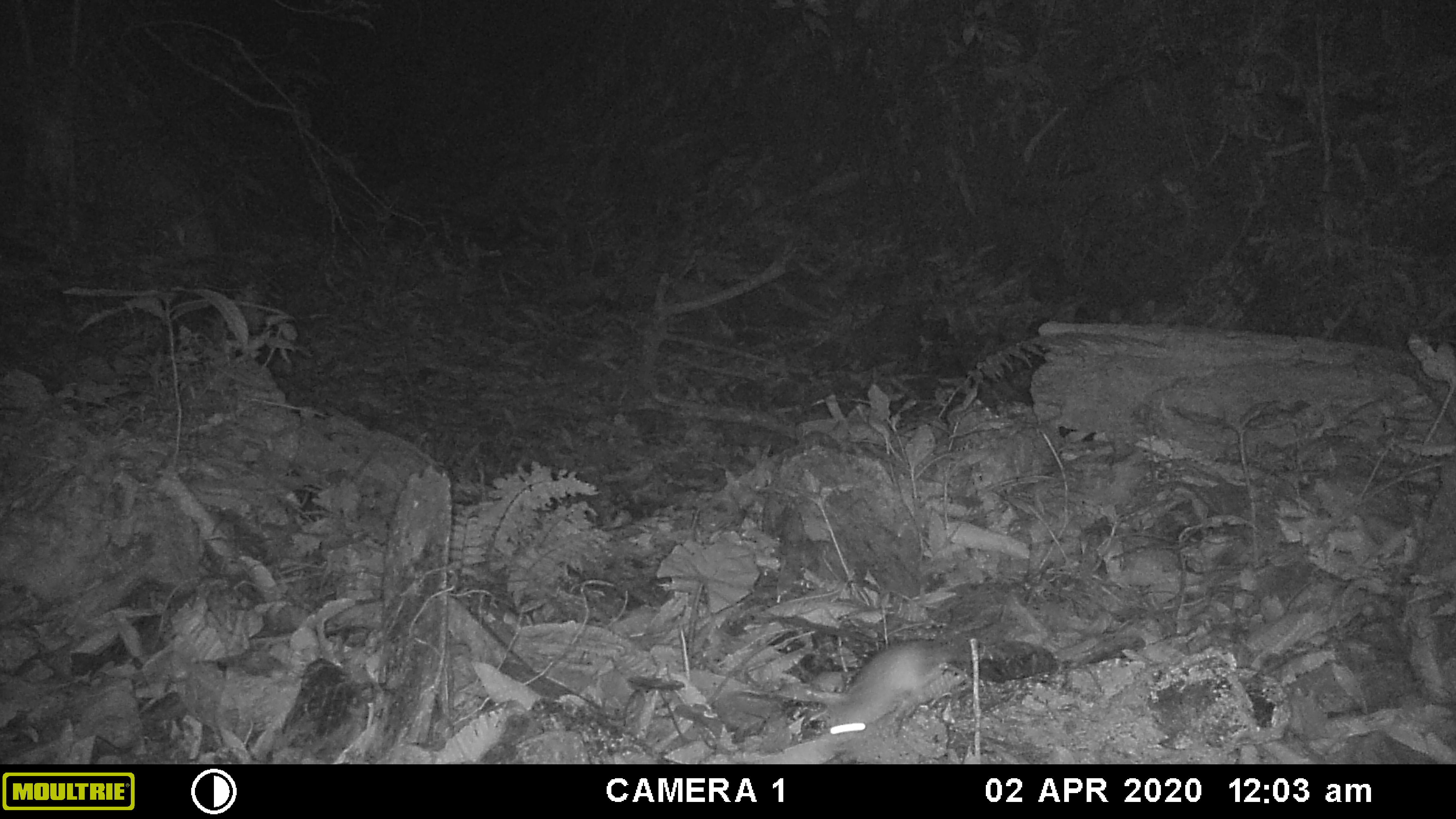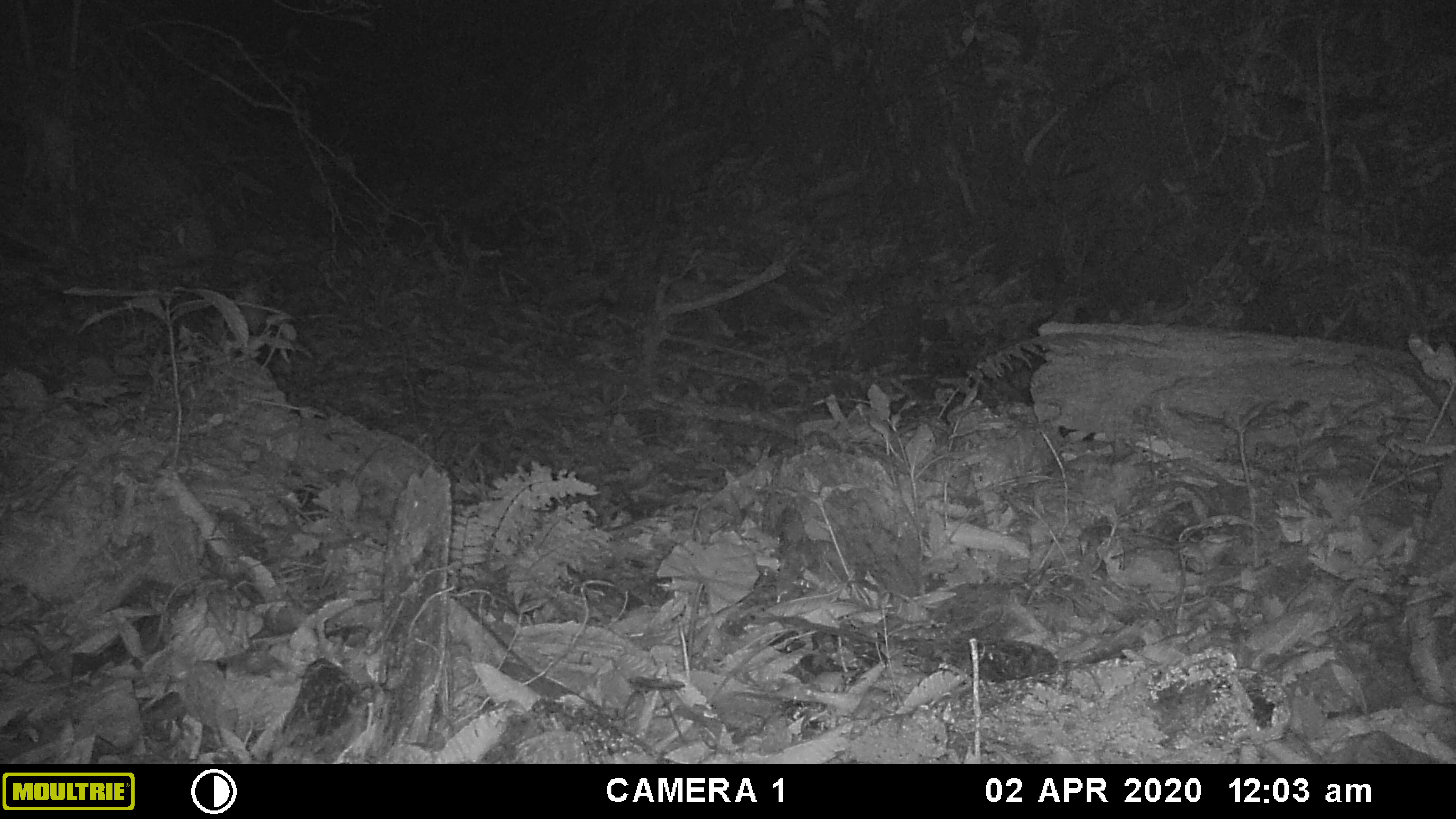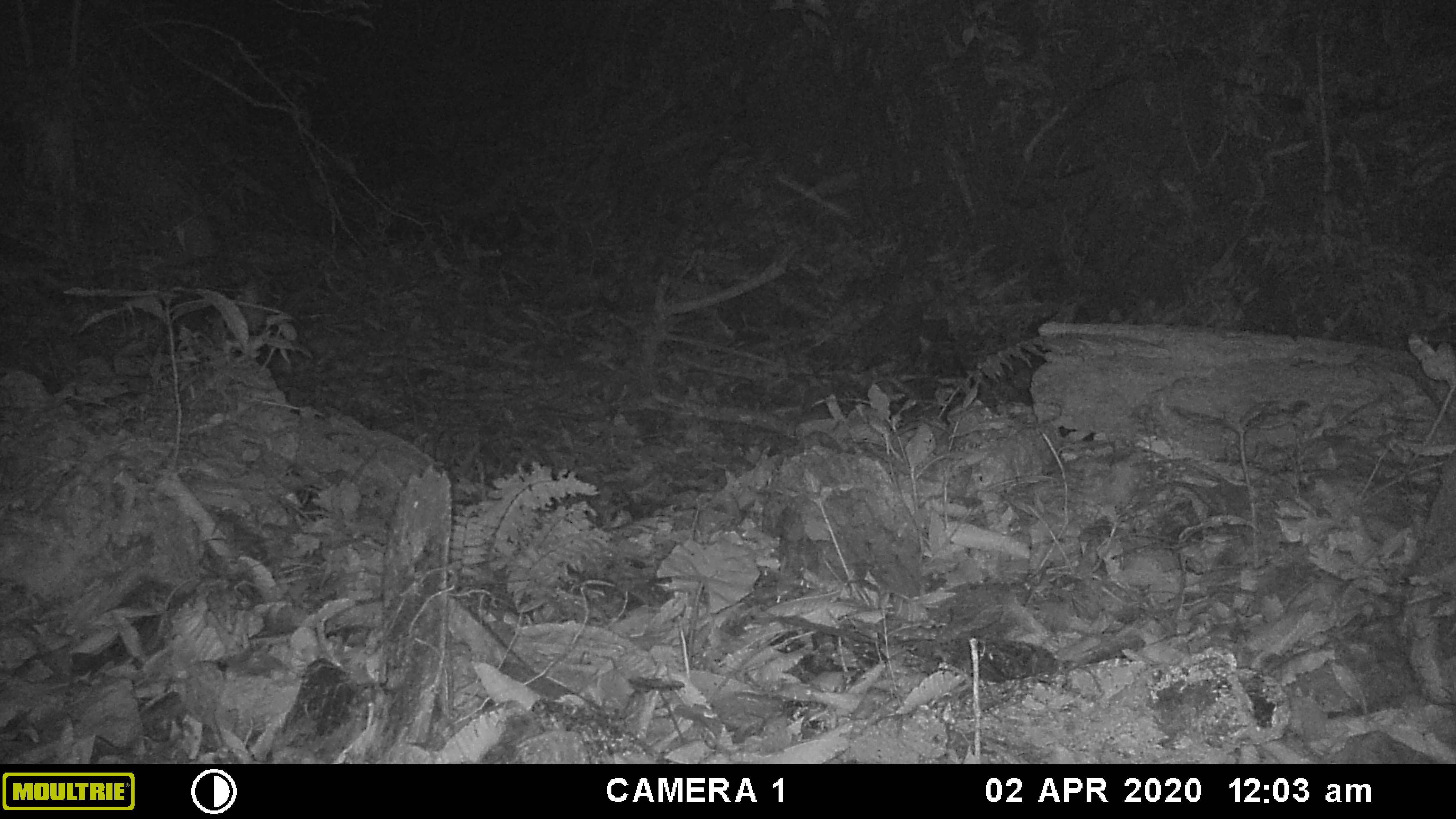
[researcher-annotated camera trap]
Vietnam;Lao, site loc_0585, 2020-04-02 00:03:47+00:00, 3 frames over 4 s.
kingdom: Animalia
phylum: Chordata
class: Mammalia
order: Rodentia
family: Muridae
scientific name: Muridae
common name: old-world mice and rats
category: unidentified murid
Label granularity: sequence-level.